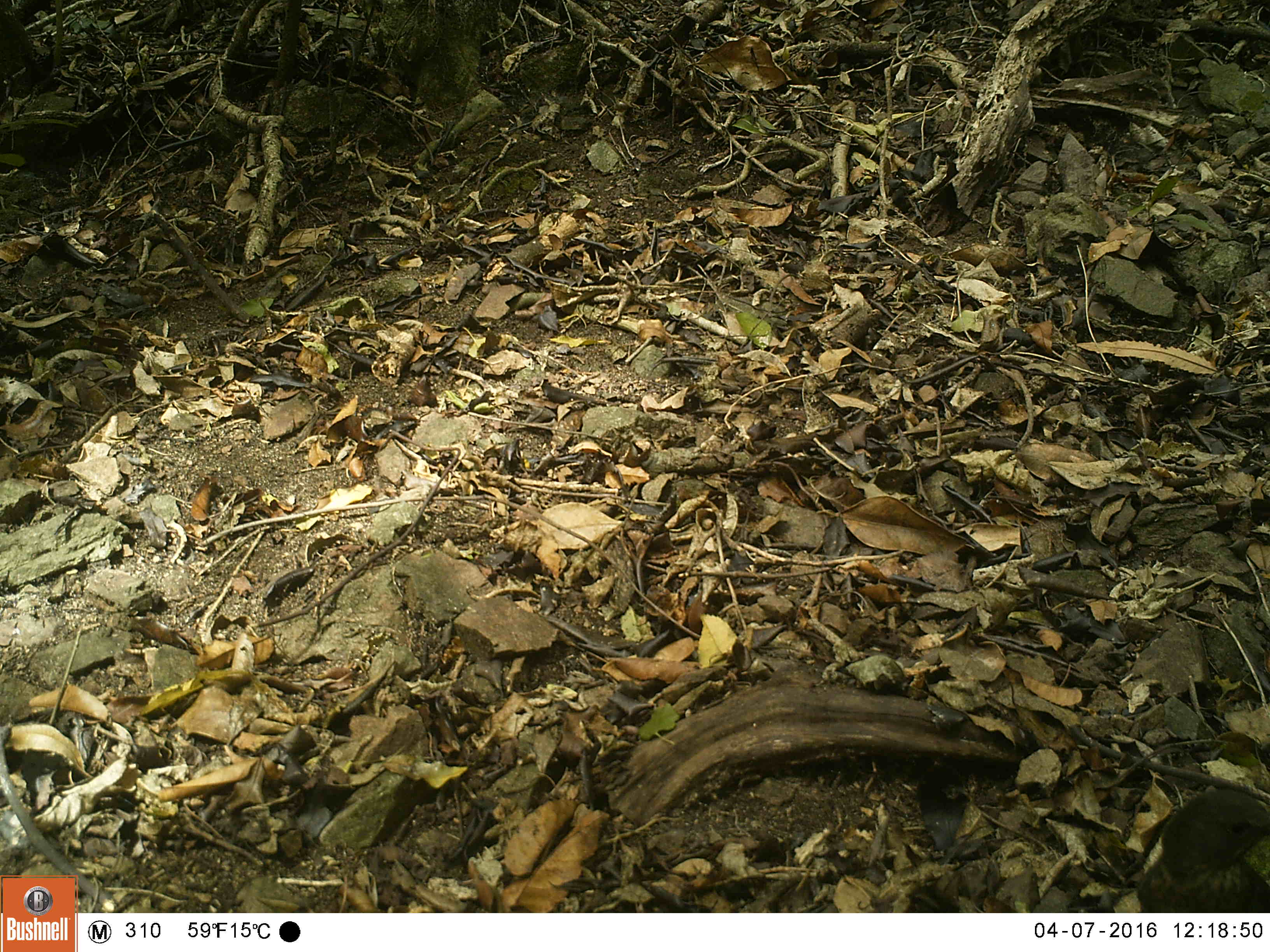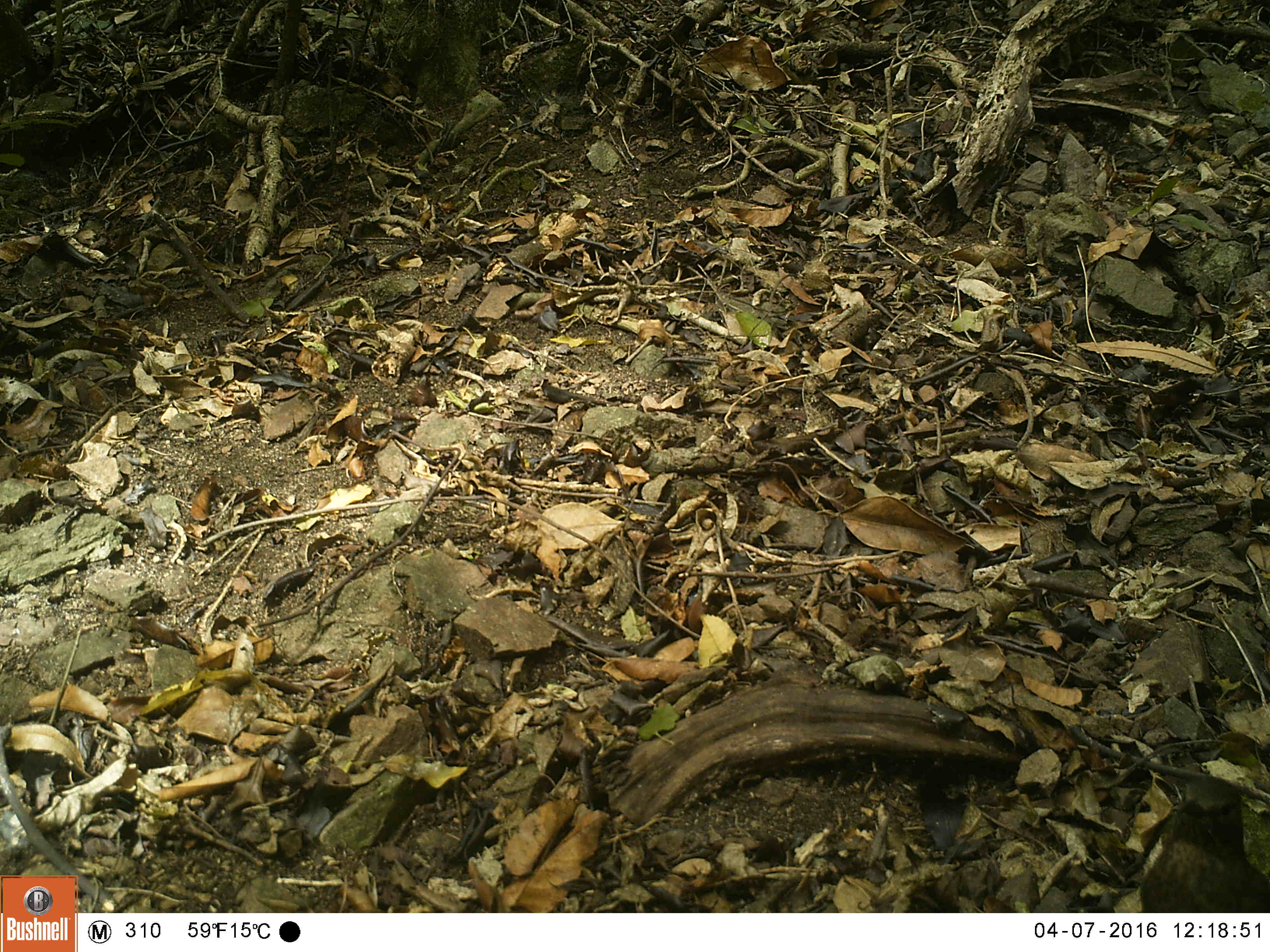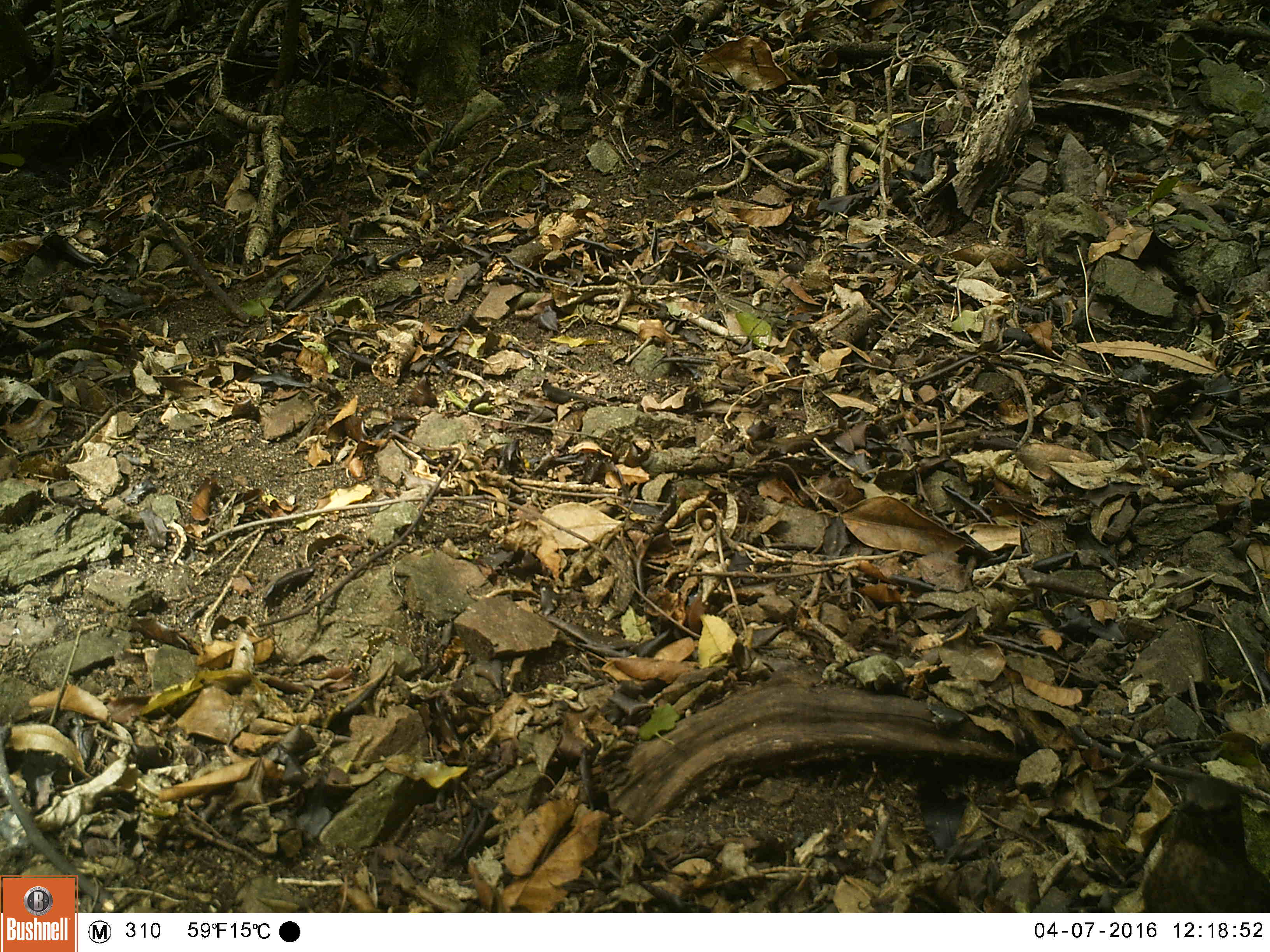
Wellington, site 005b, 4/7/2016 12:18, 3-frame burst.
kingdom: Animalia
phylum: Chordata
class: Aves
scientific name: Aves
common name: bird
Bird (Aves).